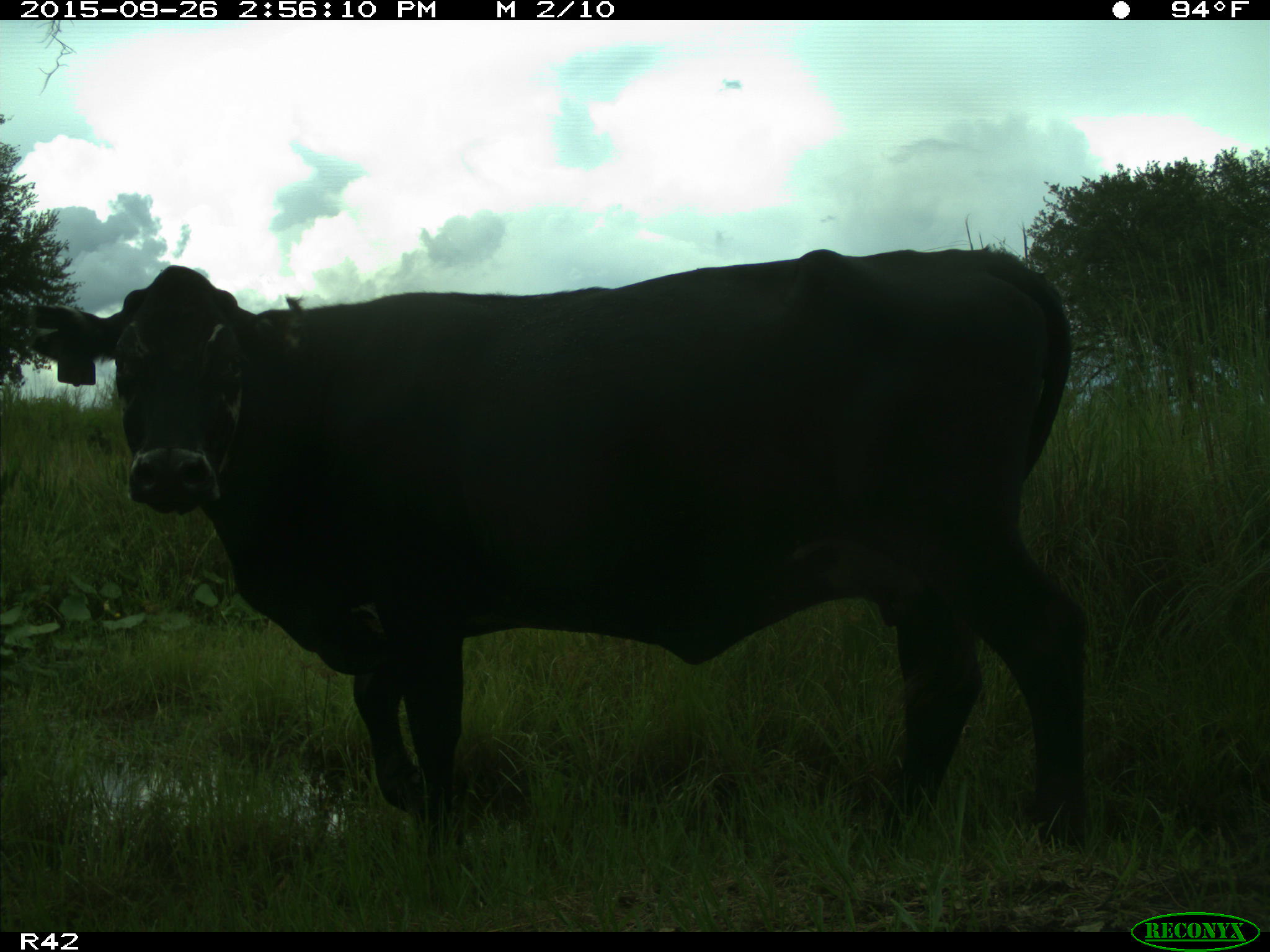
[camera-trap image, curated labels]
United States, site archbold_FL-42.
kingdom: Animalia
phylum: Chordata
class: Mammalia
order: Artiodactyla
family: Bovidae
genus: Bos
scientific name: Bos taurus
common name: domestic cow